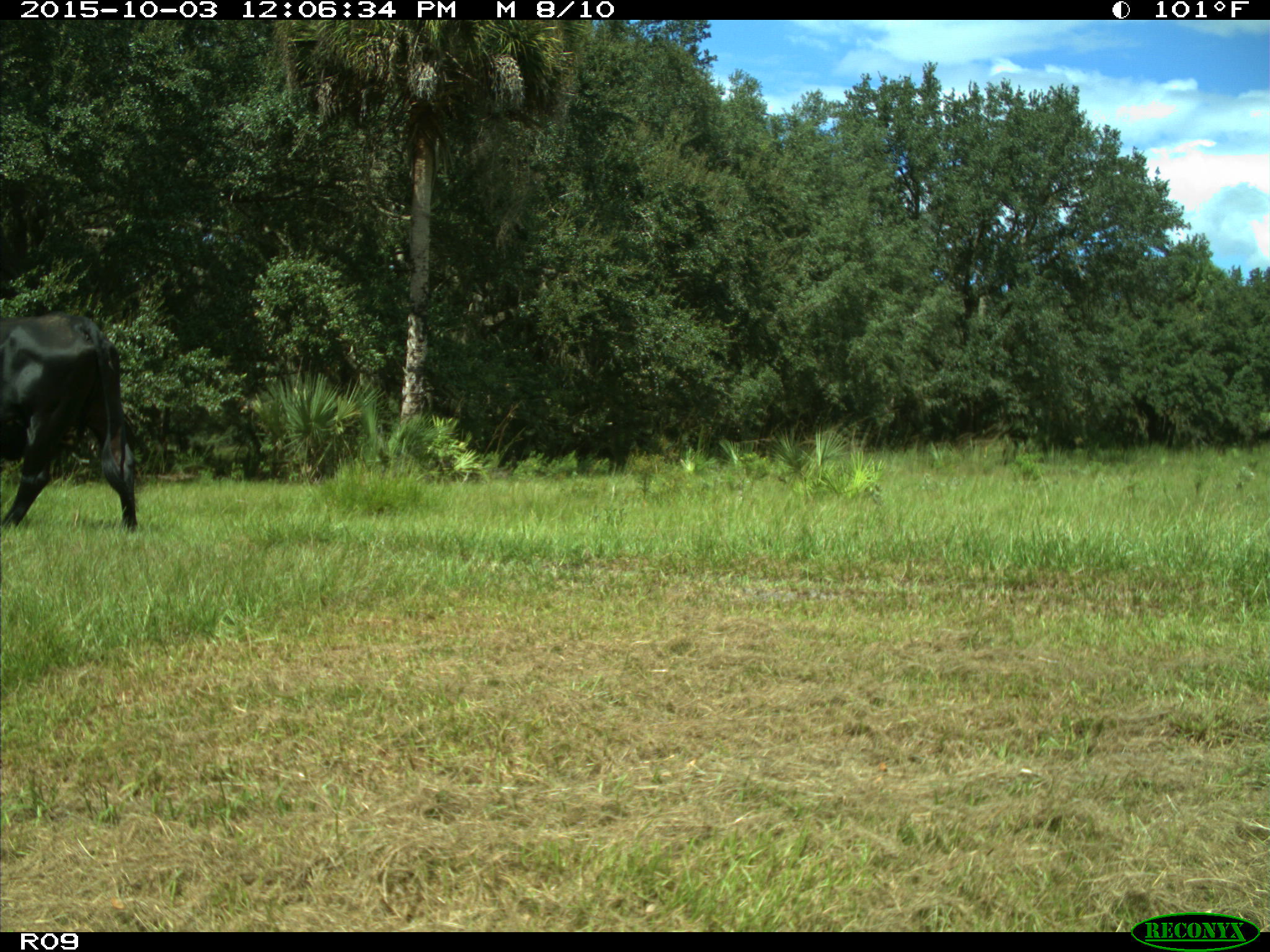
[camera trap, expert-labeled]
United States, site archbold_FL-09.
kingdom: Animalia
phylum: Chordata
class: Mammalia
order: Artiodactyla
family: Bovidae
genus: Bos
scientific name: Bos taurus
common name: domestic cow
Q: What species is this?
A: Bos taurus (domestic cow).